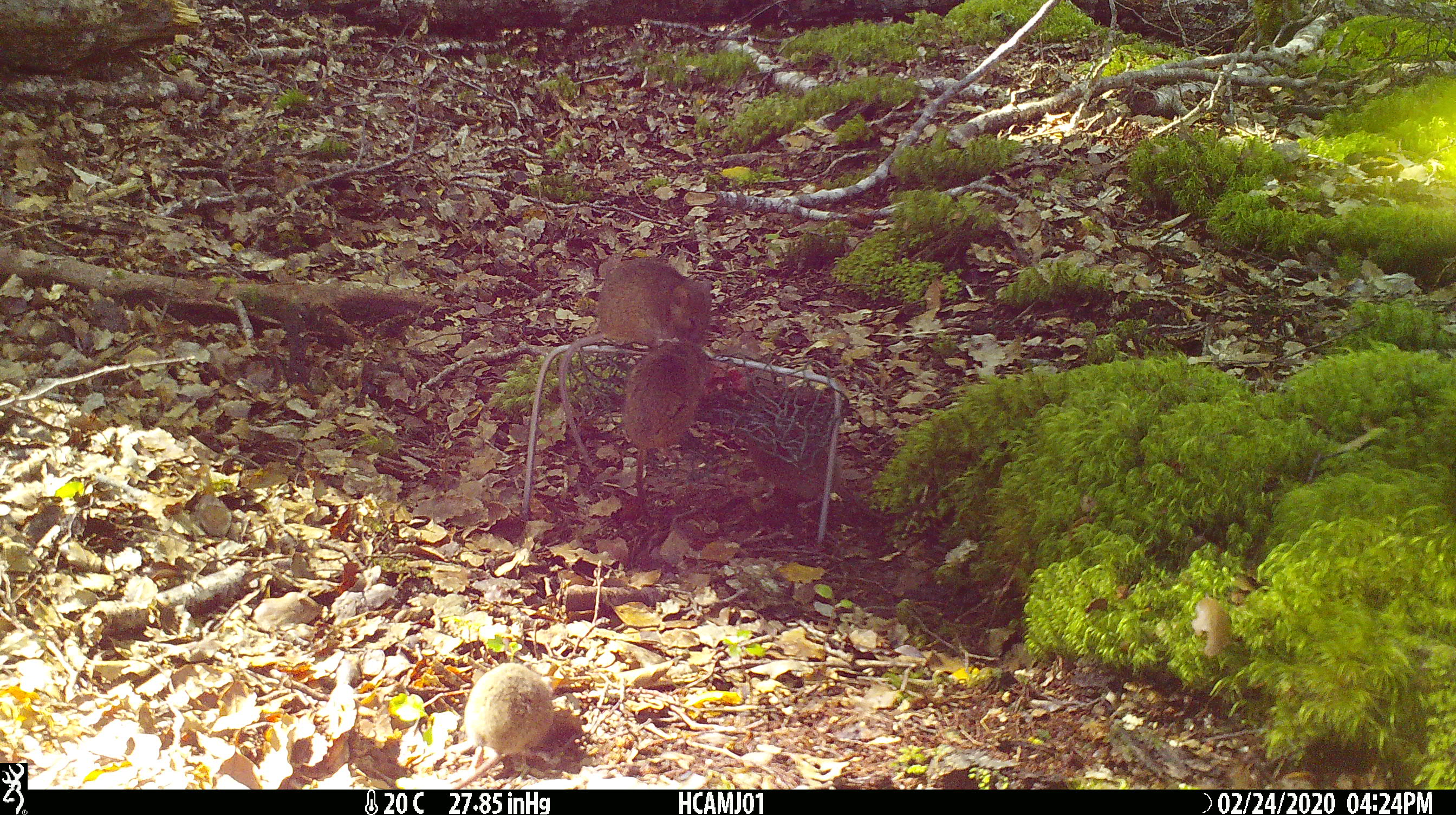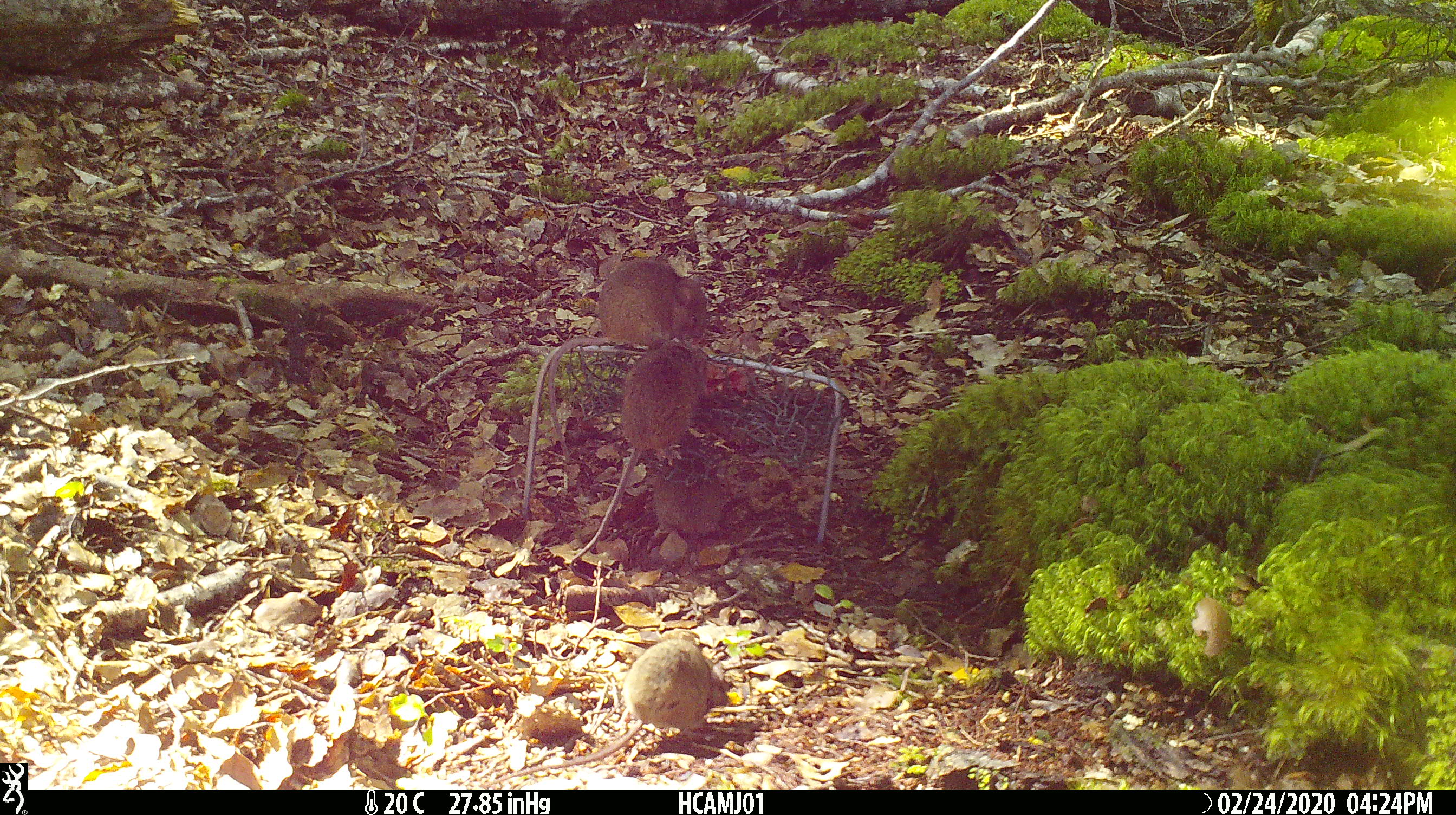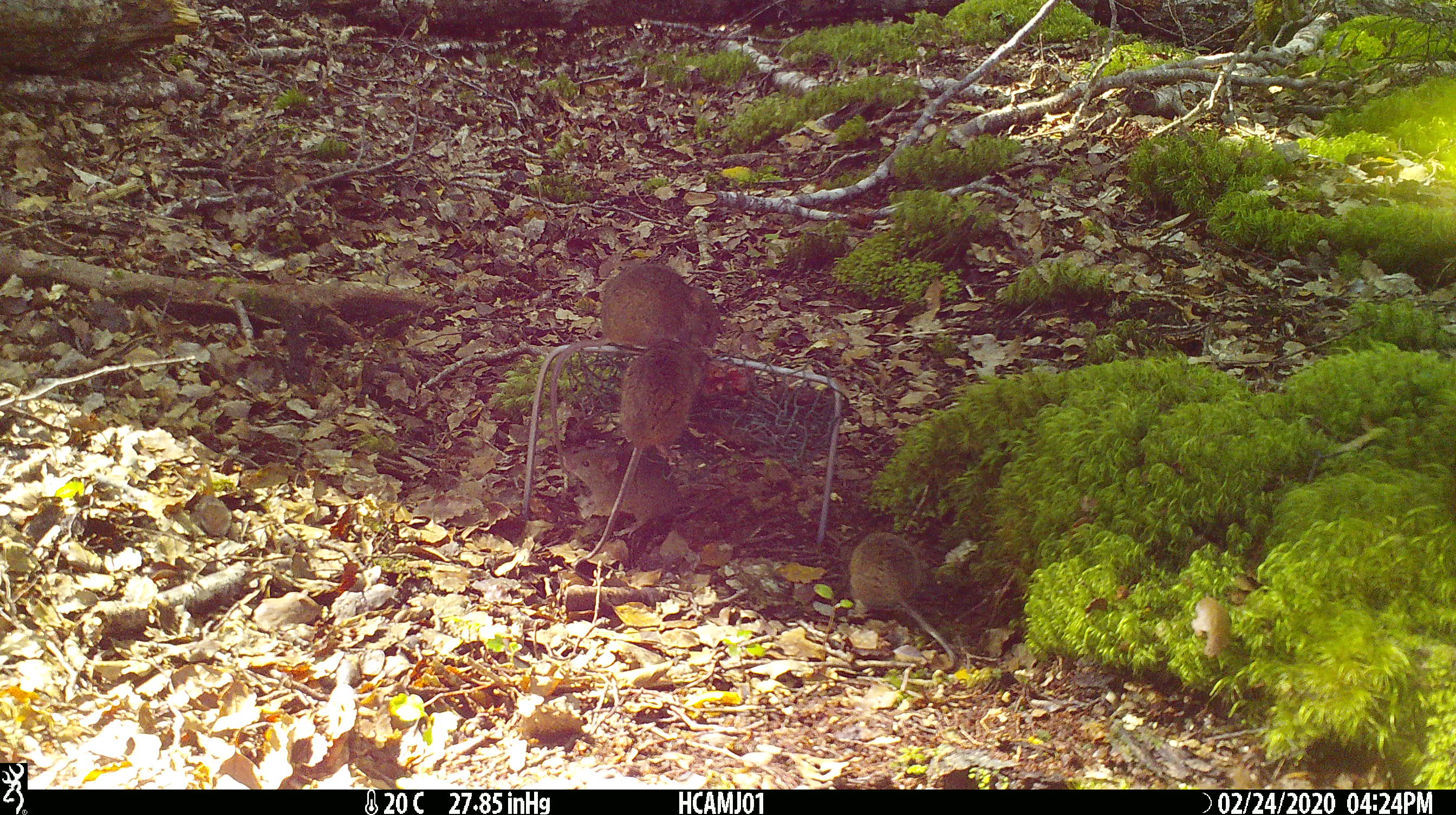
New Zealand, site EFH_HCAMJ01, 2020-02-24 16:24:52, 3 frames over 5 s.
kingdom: Animalia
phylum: Chordata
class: Mammalia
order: Rodentia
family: Muridae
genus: Mus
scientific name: Mus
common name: mouse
Mouse (Mus).